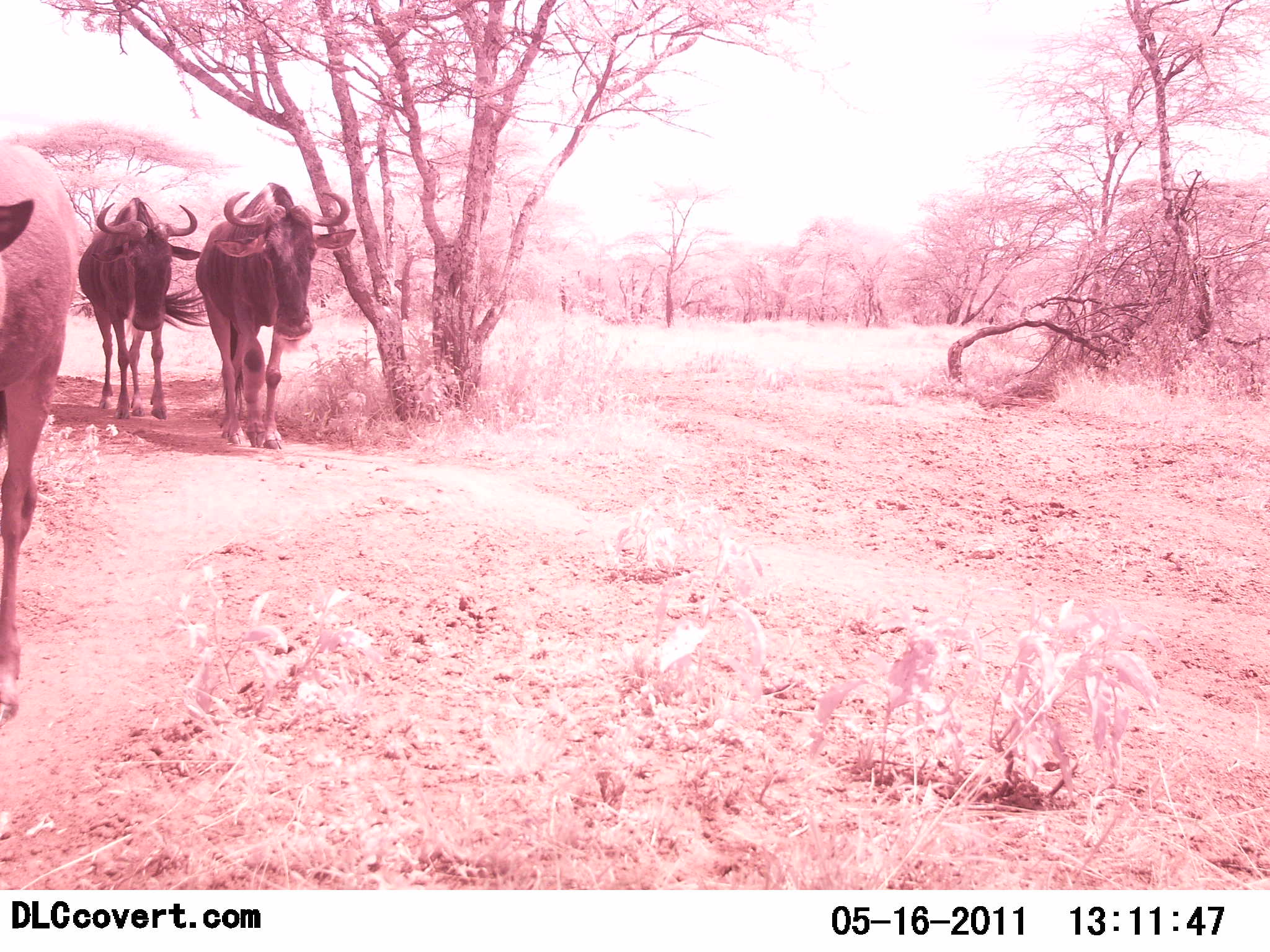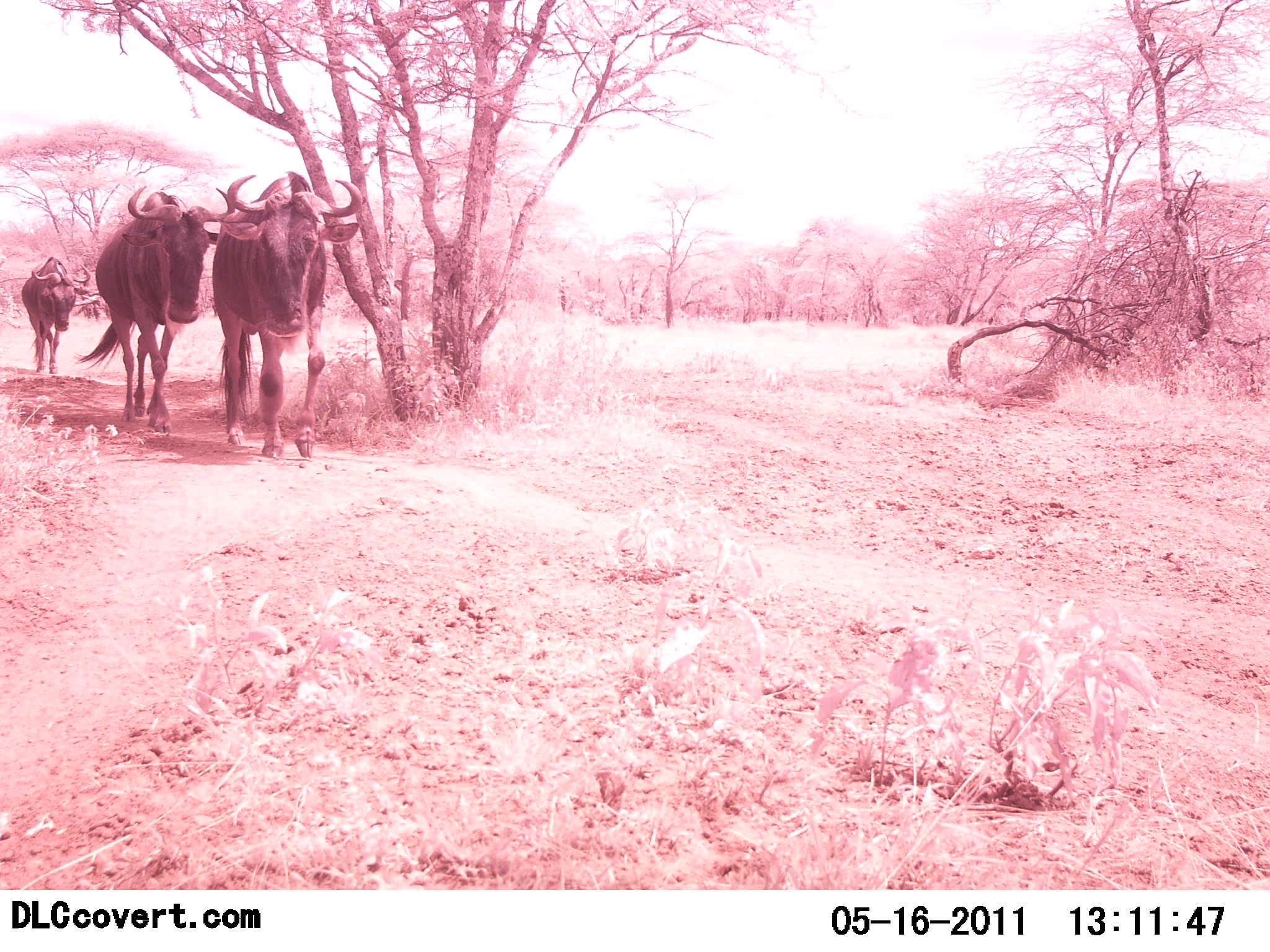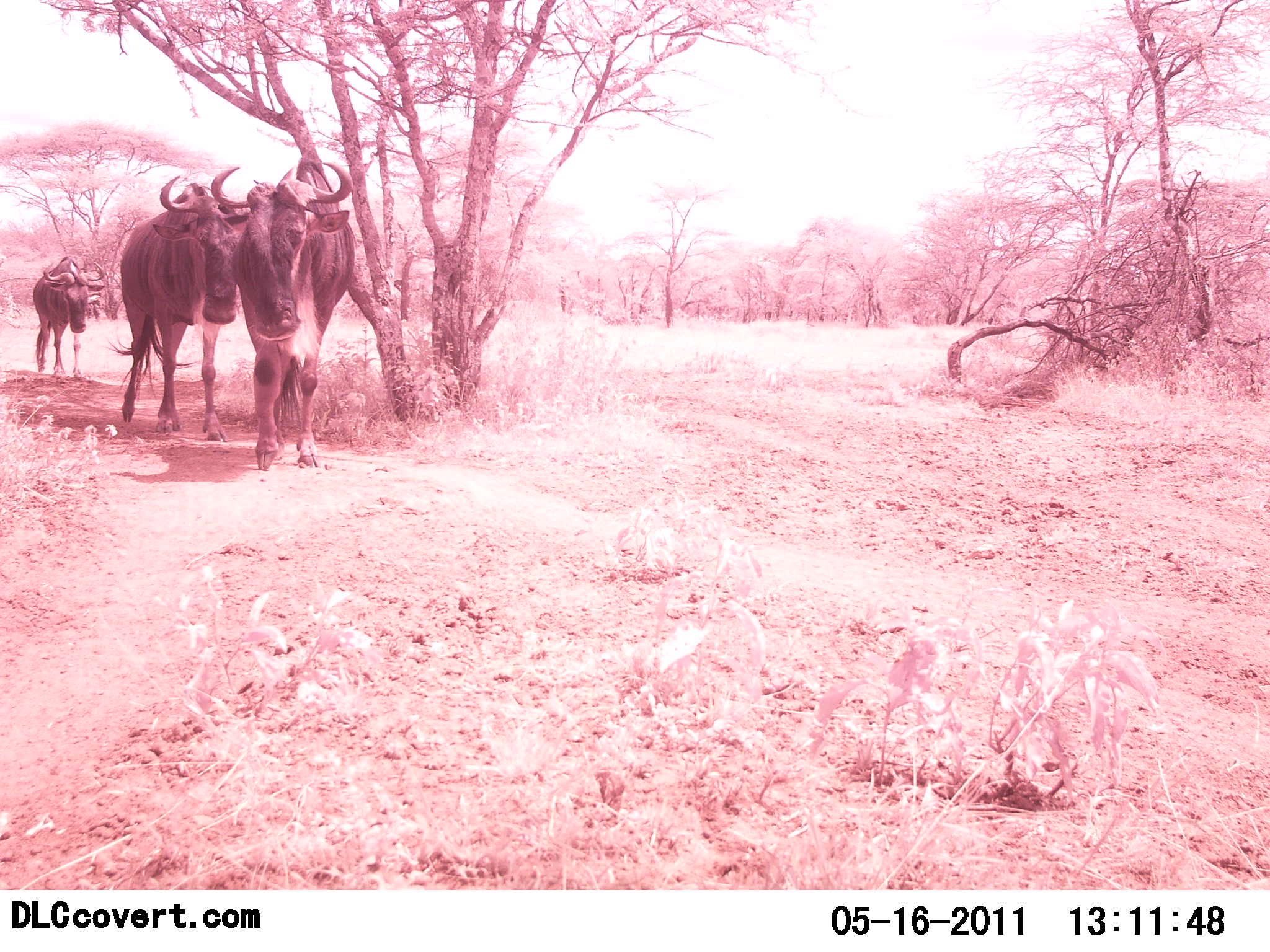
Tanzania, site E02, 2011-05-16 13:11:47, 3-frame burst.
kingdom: Animalia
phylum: Chordata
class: Mammalia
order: Artiodactyla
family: Bovidae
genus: Connochaetes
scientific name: Connochaetes taurinus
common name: blue wildebeest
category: wildebeest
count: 4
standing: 0%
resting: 0%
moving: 100%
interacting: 0%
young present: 0%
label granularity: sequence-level